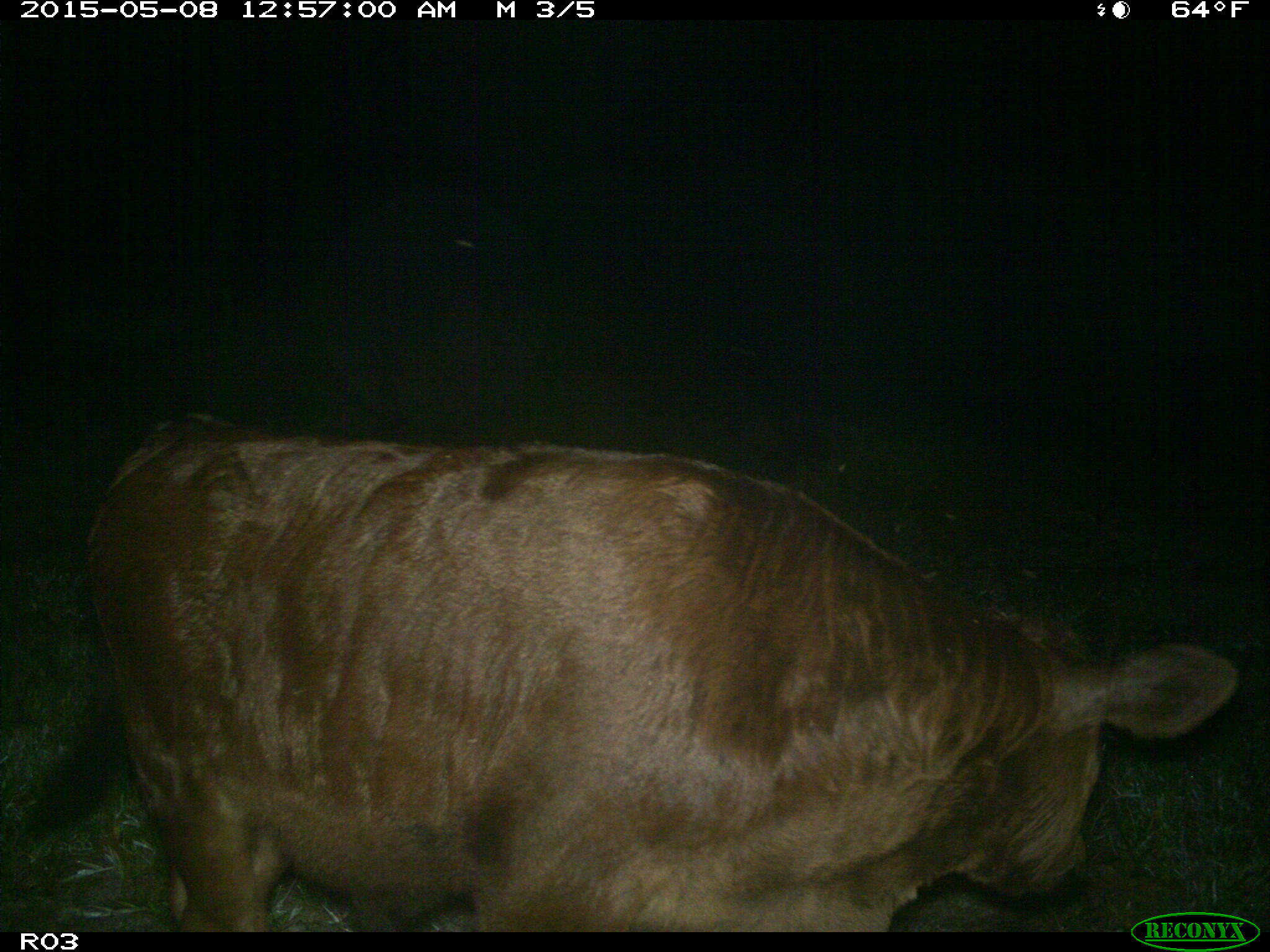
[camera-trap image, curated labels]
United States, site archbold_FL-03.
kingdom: Animalia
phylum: Chordata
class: Mammalia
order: Artiodactyla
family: Bovidae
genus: Bos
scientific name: Bos taurus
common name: domestic cow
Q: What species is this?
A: Bos taurus (domestic cow).